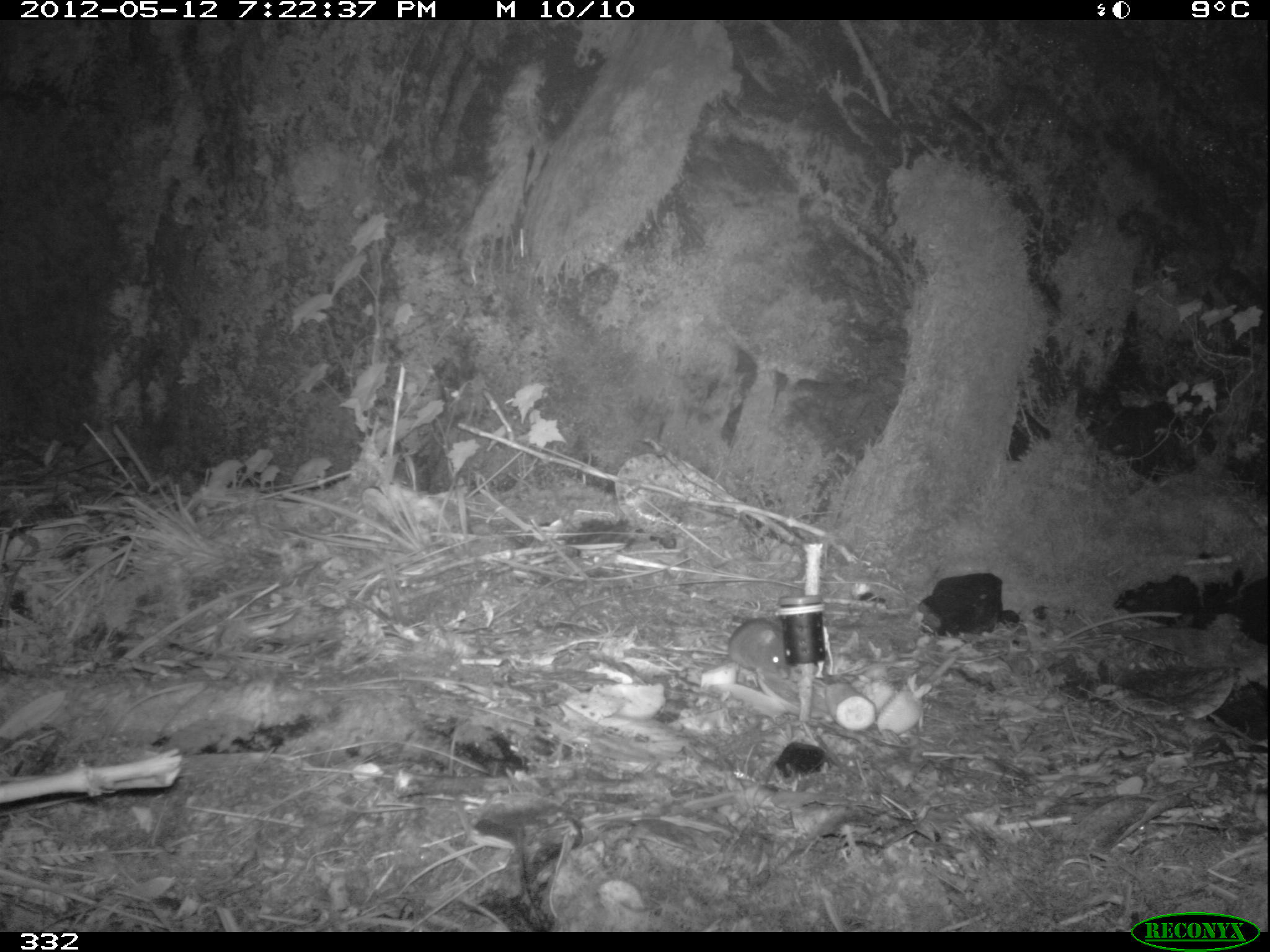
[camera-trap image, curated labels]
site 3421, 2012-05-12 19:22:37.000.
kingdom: Animalia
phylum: Chordata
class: Mammalia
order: Rodentia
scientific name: Rodentia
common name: rodents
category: unknown rodent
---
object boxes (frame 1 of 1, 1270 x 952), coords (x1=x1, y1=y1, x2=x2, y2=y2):
unknown rodent: (x1=701, y1=615, x2=792, y2=677)